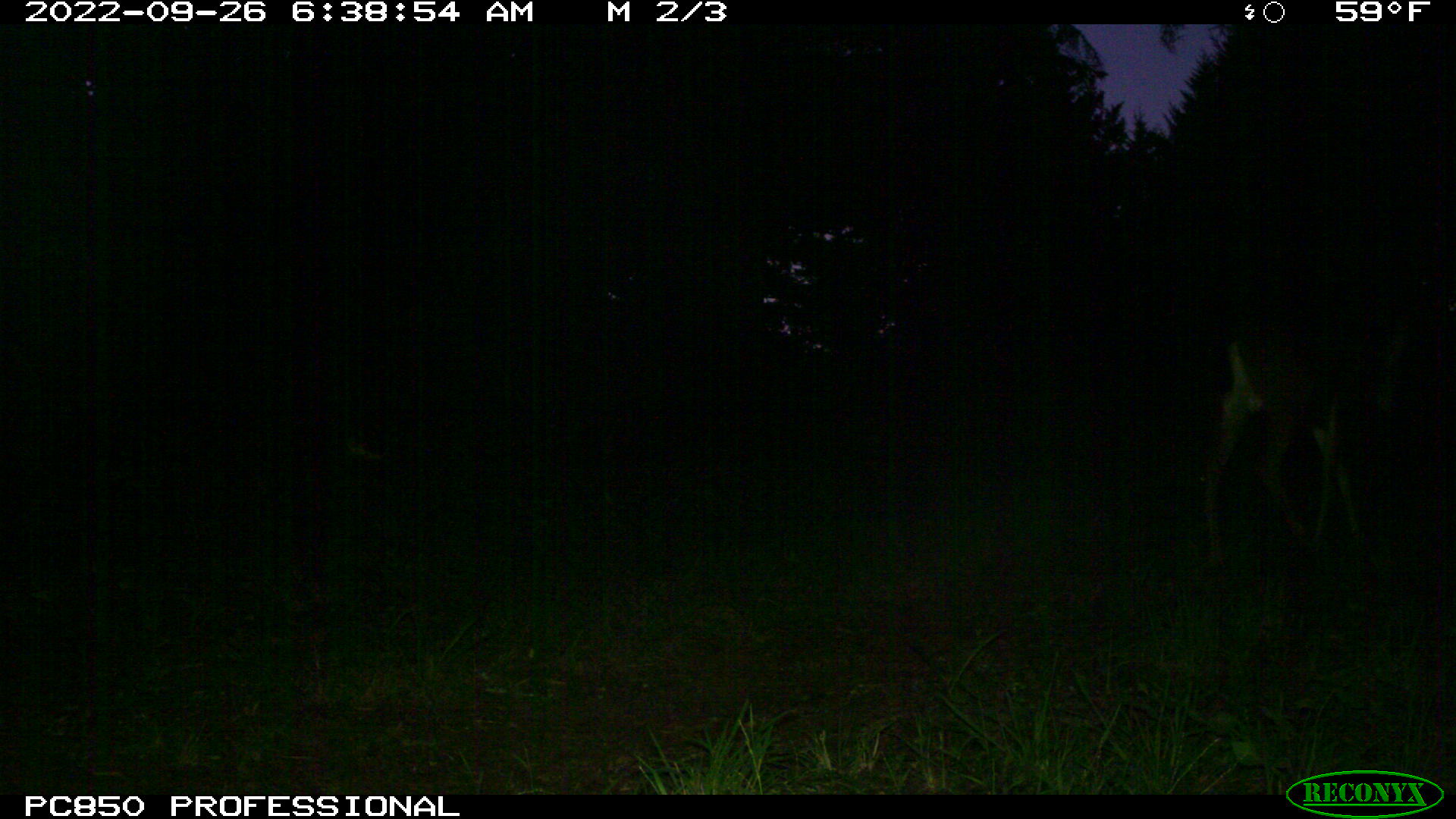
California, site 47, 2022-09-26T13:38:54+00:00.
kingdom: Animalia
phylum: Chordata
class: Mammalia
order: Artiodactyla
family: Cervidae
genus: Odocoileus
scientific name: Odocoileus hemionus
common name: mule deer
Mule deer (Odocoileus hemionus).